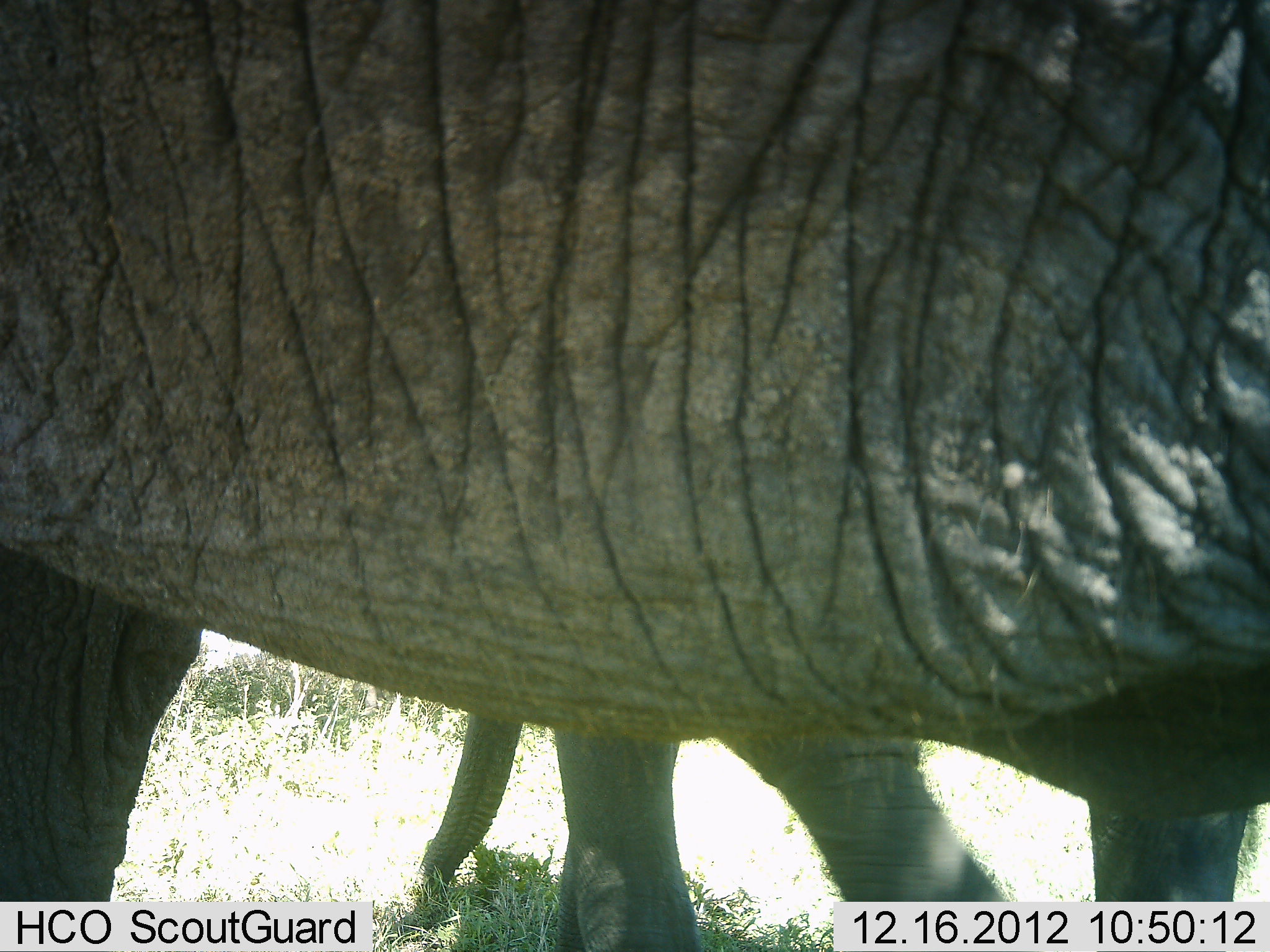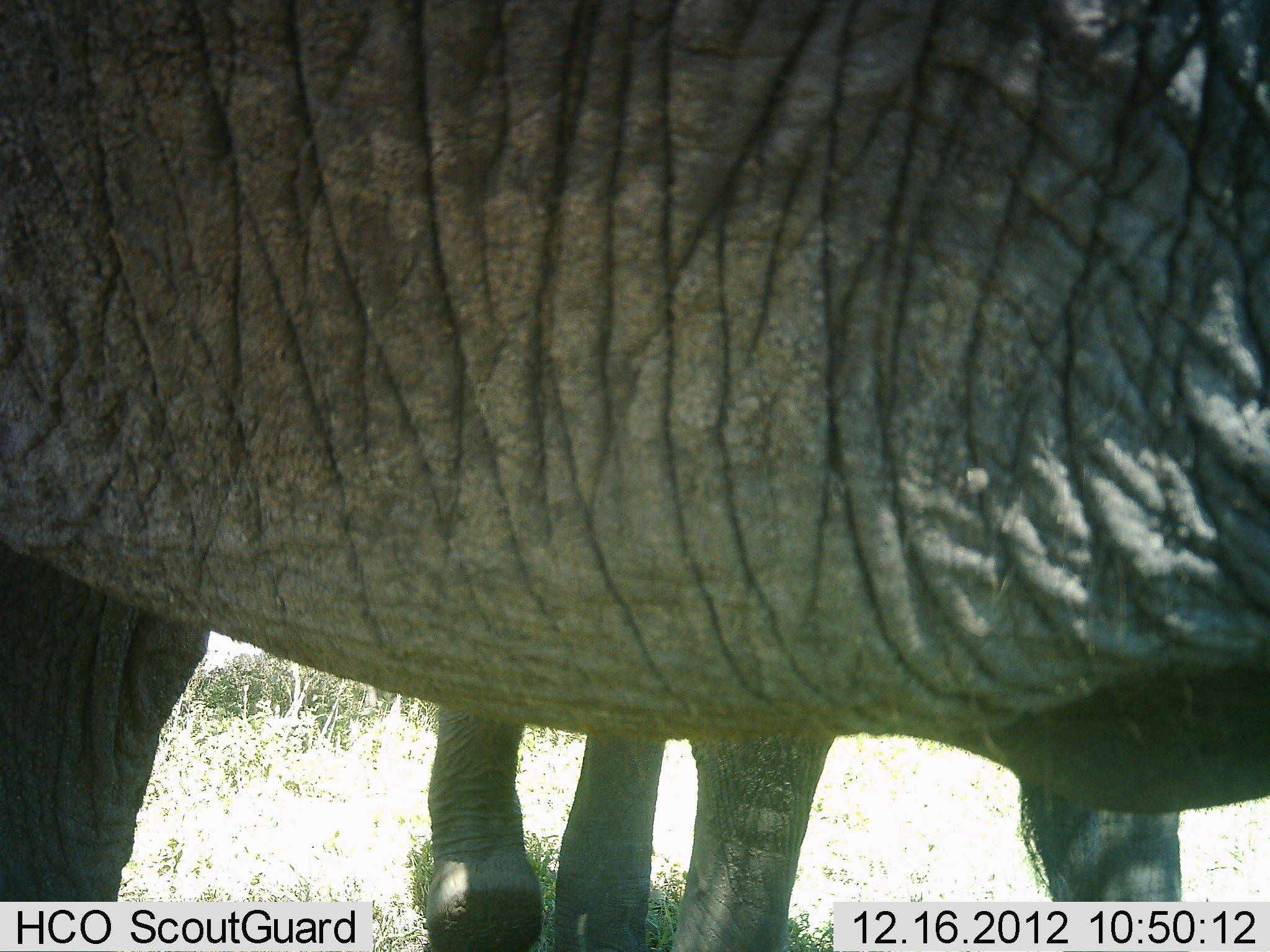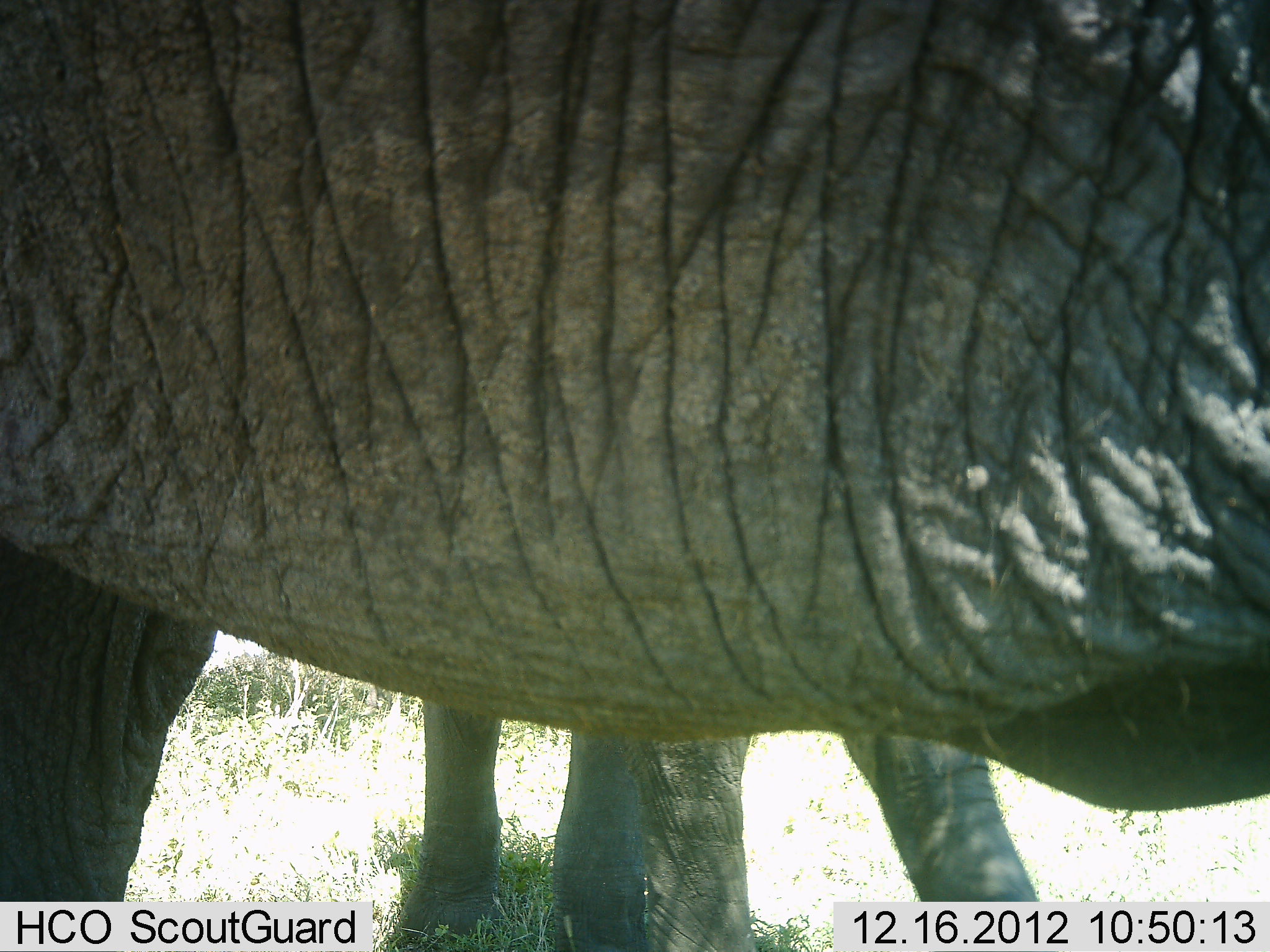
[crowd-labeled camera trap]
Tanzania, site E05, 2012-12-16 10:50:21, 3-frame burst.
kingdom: Animalia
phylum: Chordata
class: Mammalia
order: Proboscidea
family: Elephantidae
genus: Loxodonta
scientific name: Loxodonta africana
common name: african bush elephant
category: elephant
Elephant (african bush elephant) (Loxodonta africana), count 2. Behavior (volunteer vote fractions): standing 90%, resting 10%, moving 40%, interacting 0%. Young present (vote fraction): 30%. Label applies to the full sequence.